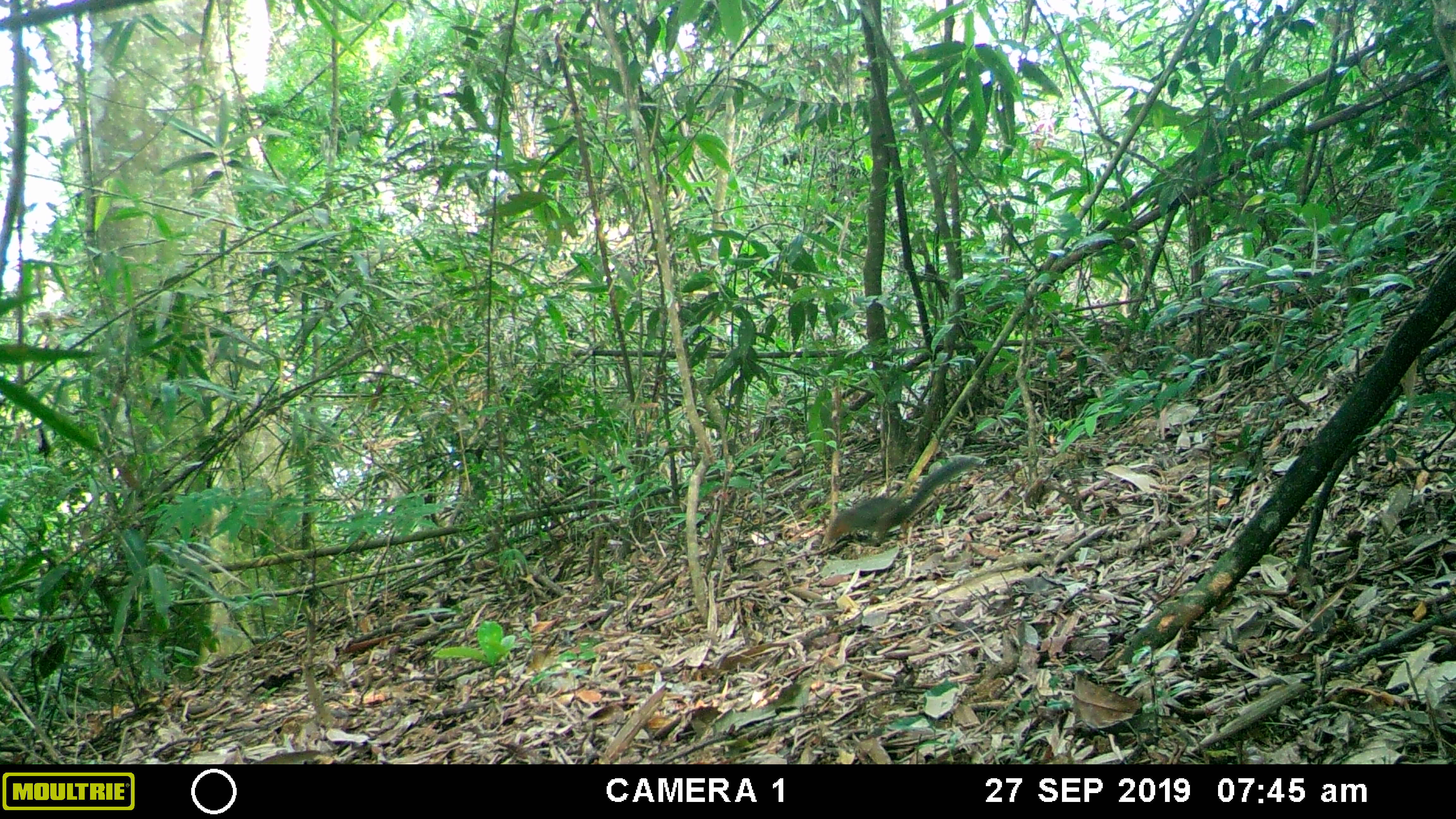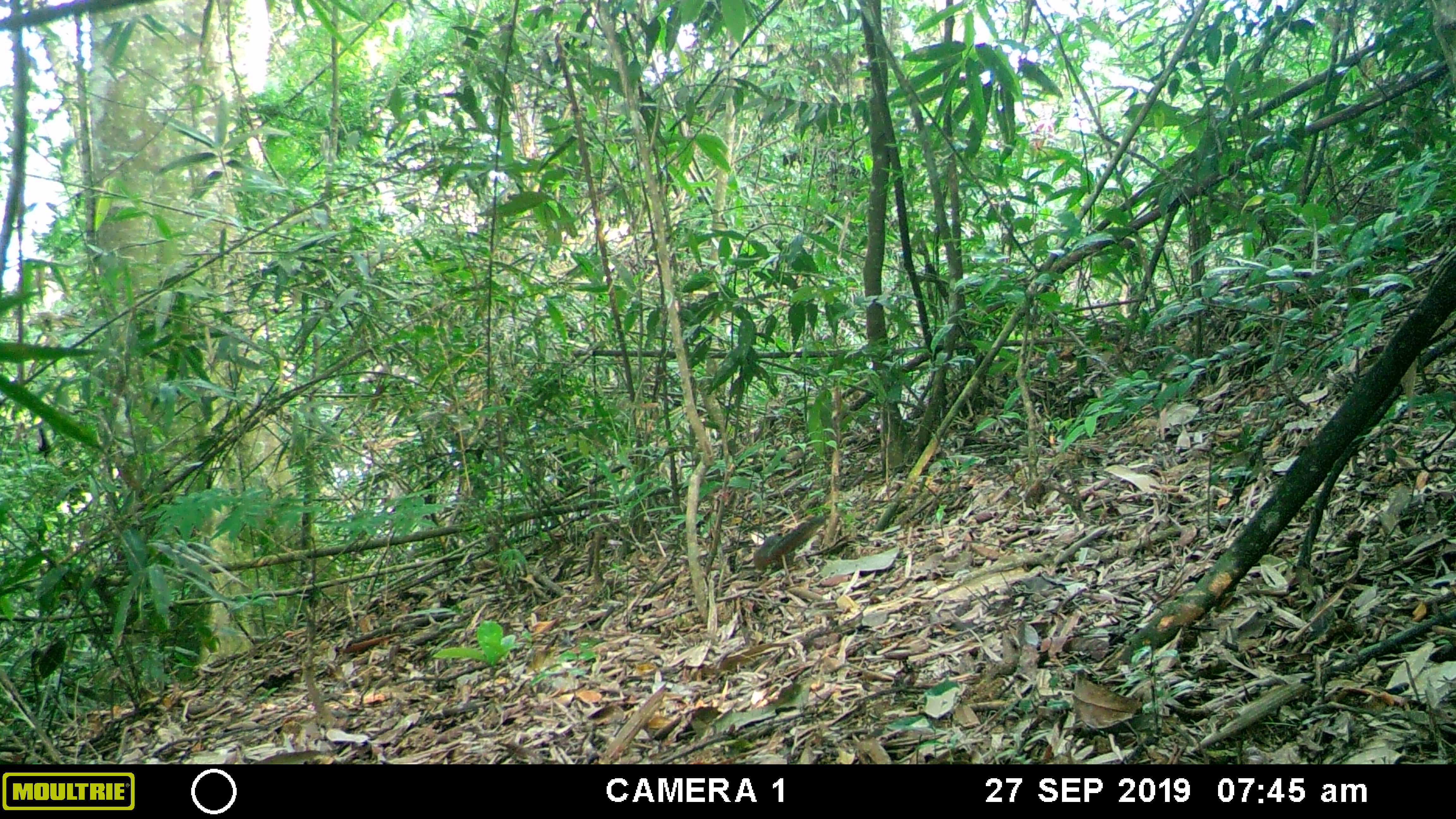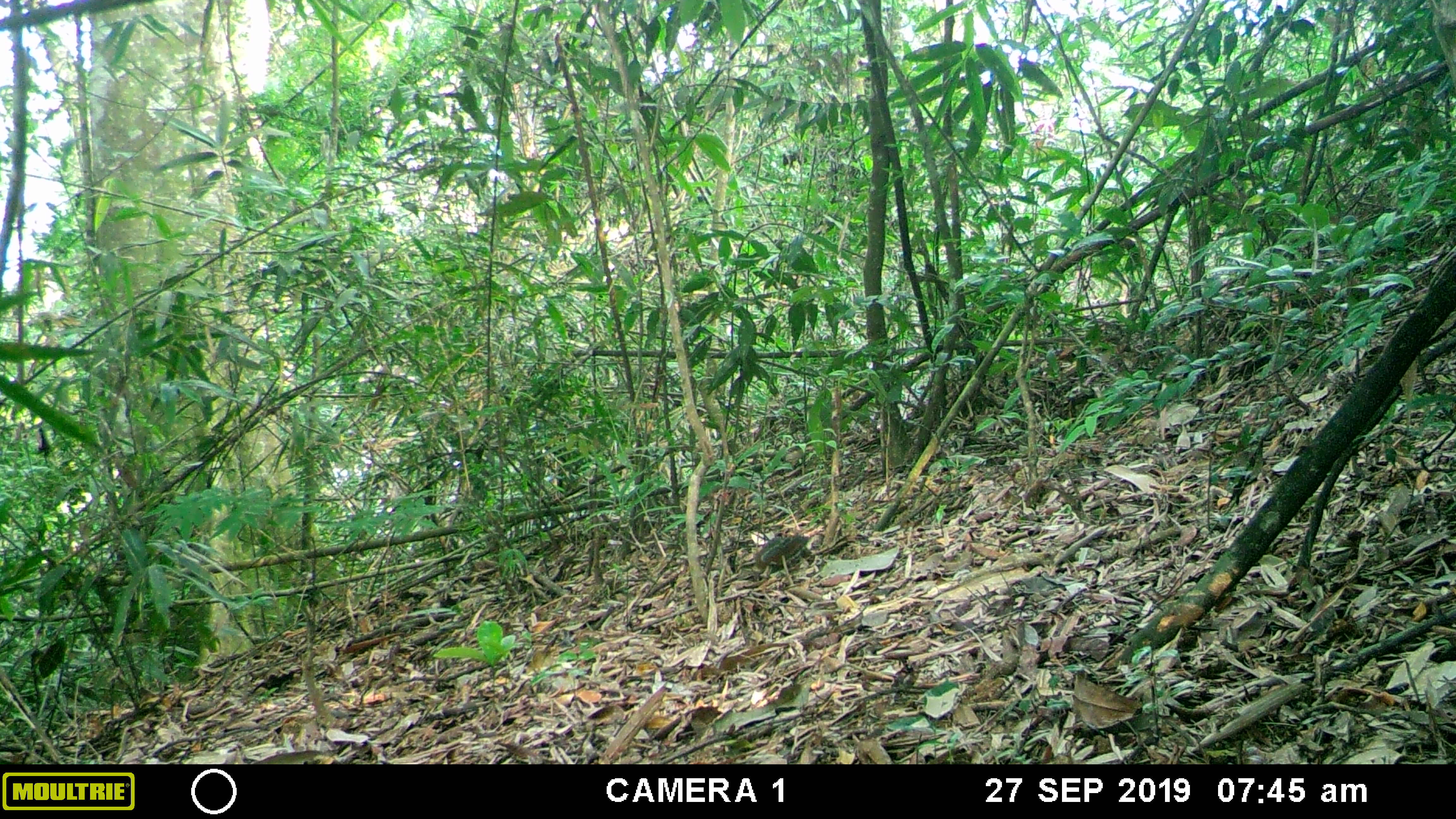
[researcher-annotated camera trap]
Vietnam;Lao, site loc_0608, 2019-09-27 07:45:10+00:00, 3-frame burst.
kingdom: Animalia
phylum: Chordata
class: Mammalia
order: Rodentia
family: Sciuridae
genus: Dremomys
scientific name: Dremomys rufigenis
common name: red-cheeked squirrel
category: red cheeked squirrel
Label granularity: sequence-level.